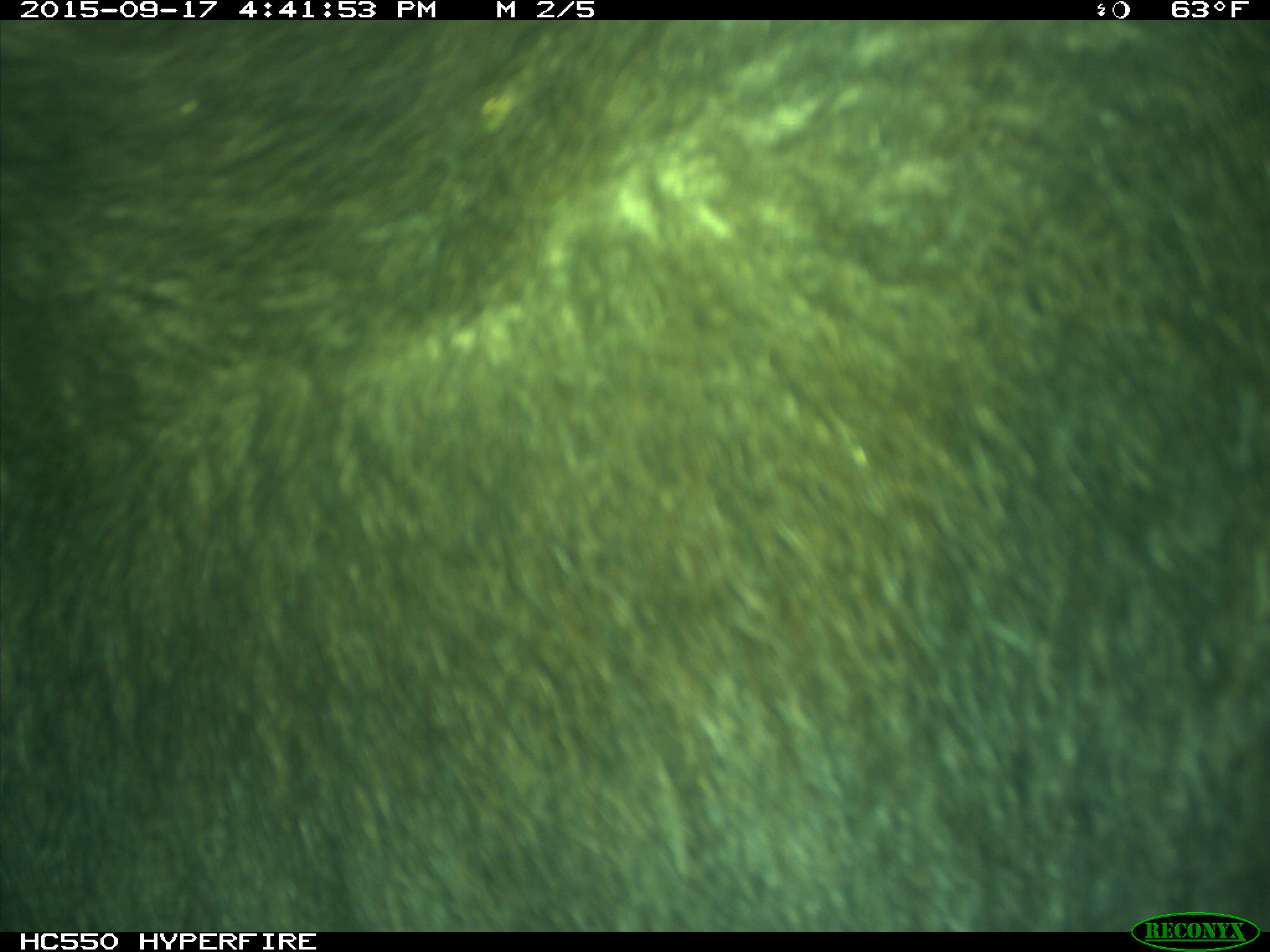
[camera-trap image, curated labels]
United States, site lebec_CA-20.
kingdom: Animalia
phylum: Chordata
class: Mammalia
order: Carnivora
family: Ursidae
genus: Ursus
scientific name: Ursus americanus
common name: american black bear